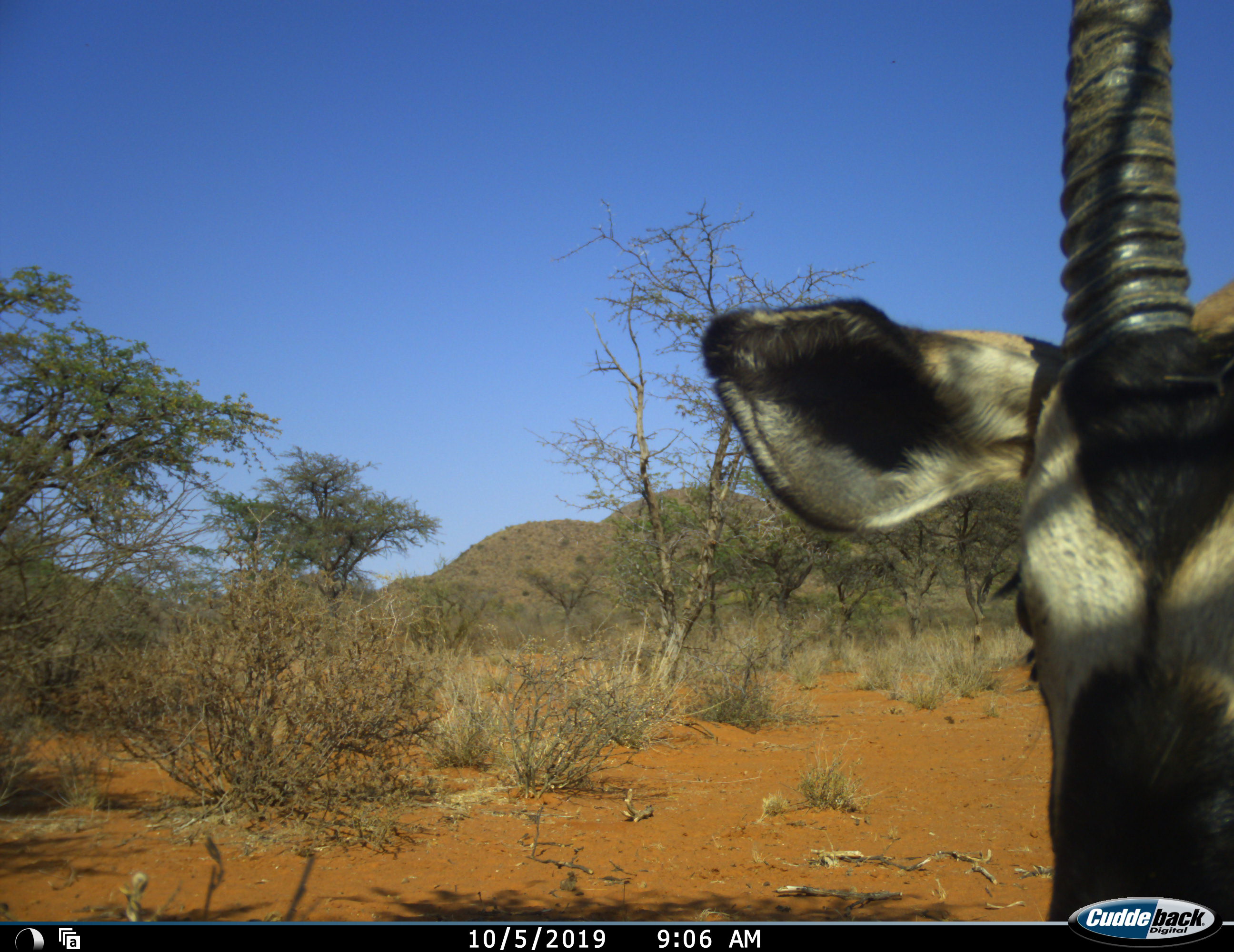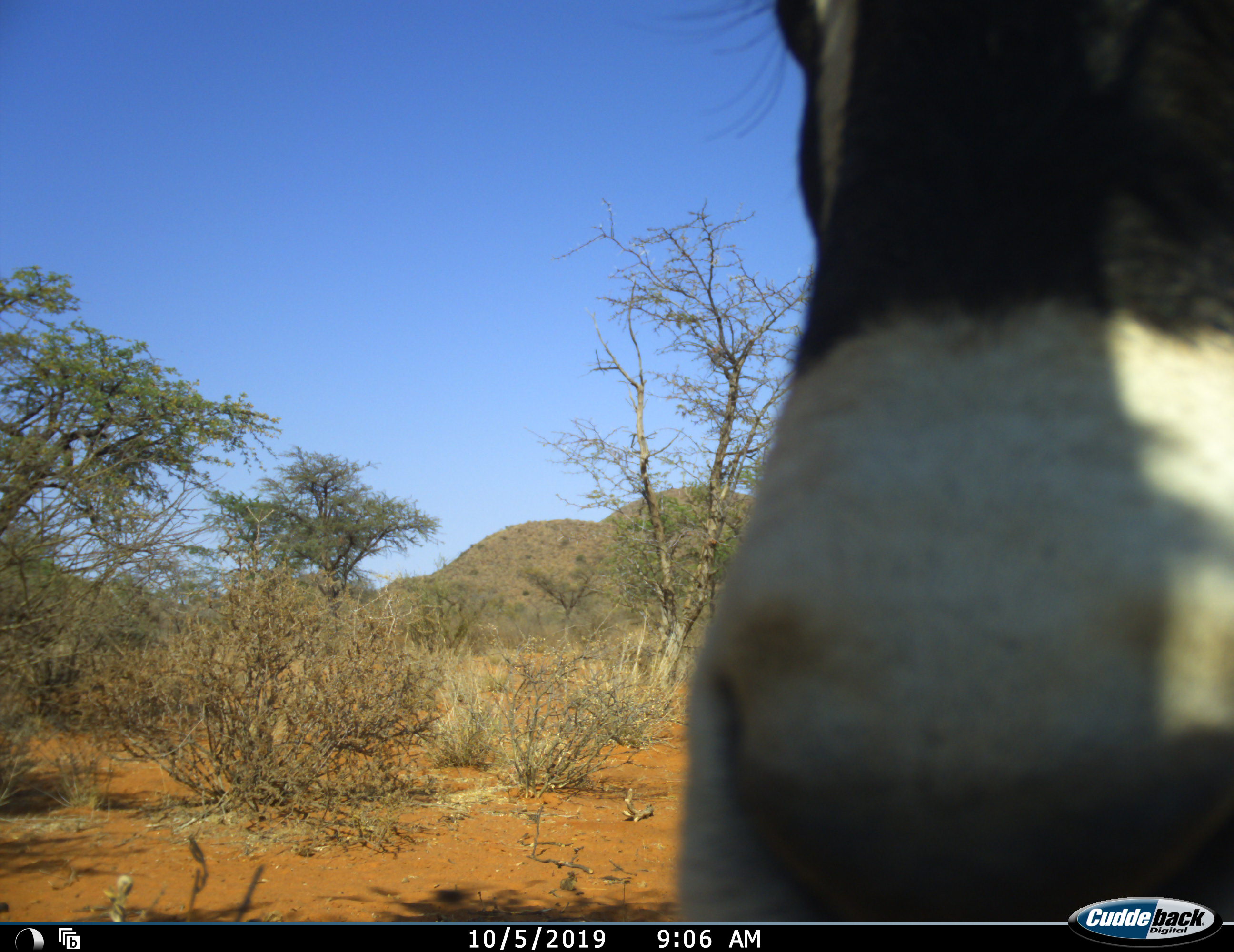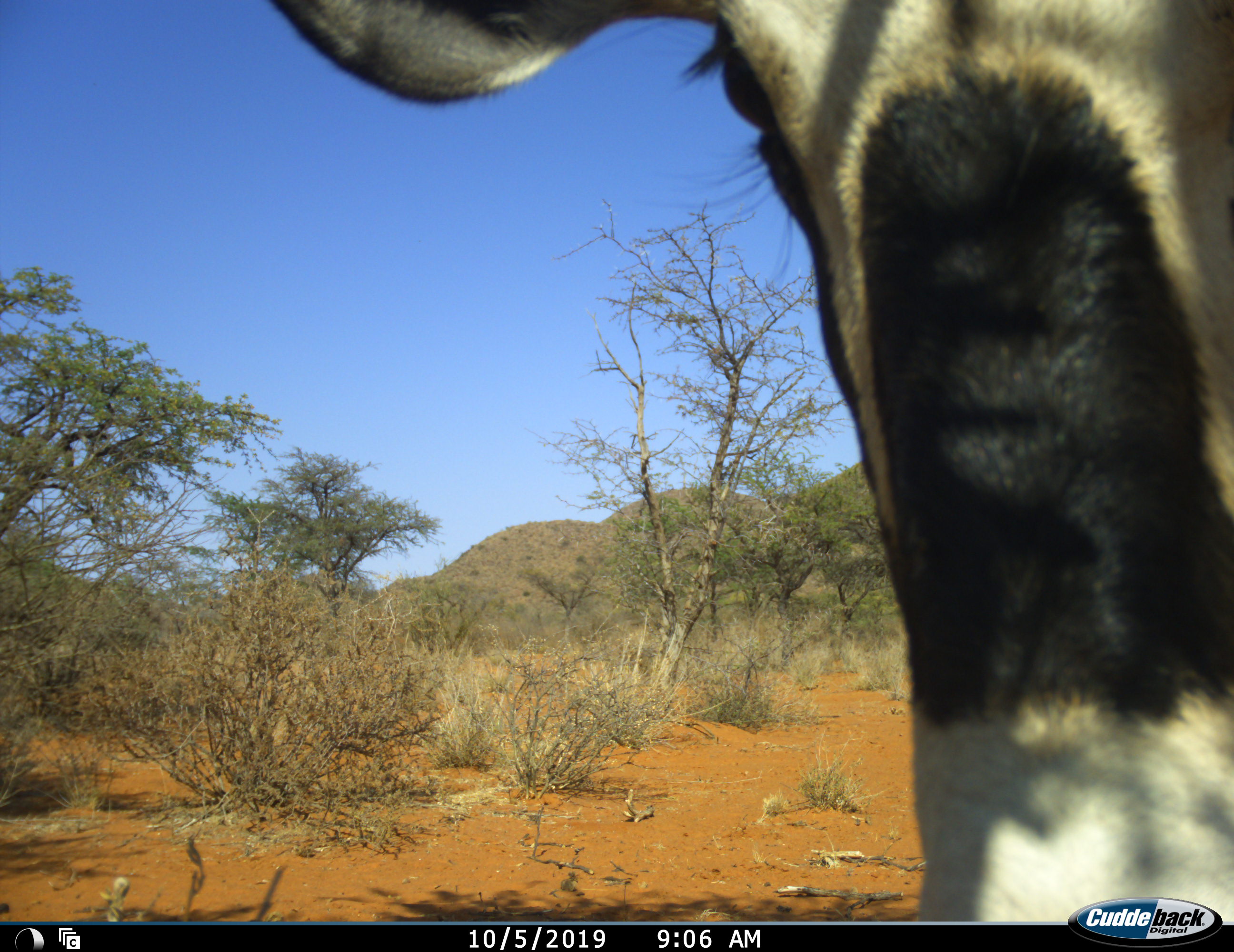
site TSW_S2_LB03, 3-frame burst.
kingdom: Animalia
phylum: Chordata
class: Mammalia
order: Artiodactyla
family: Bovidae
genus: Oryx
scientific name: Oryx gazella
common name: gemsbok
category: oryx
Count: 1.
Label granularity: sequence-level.